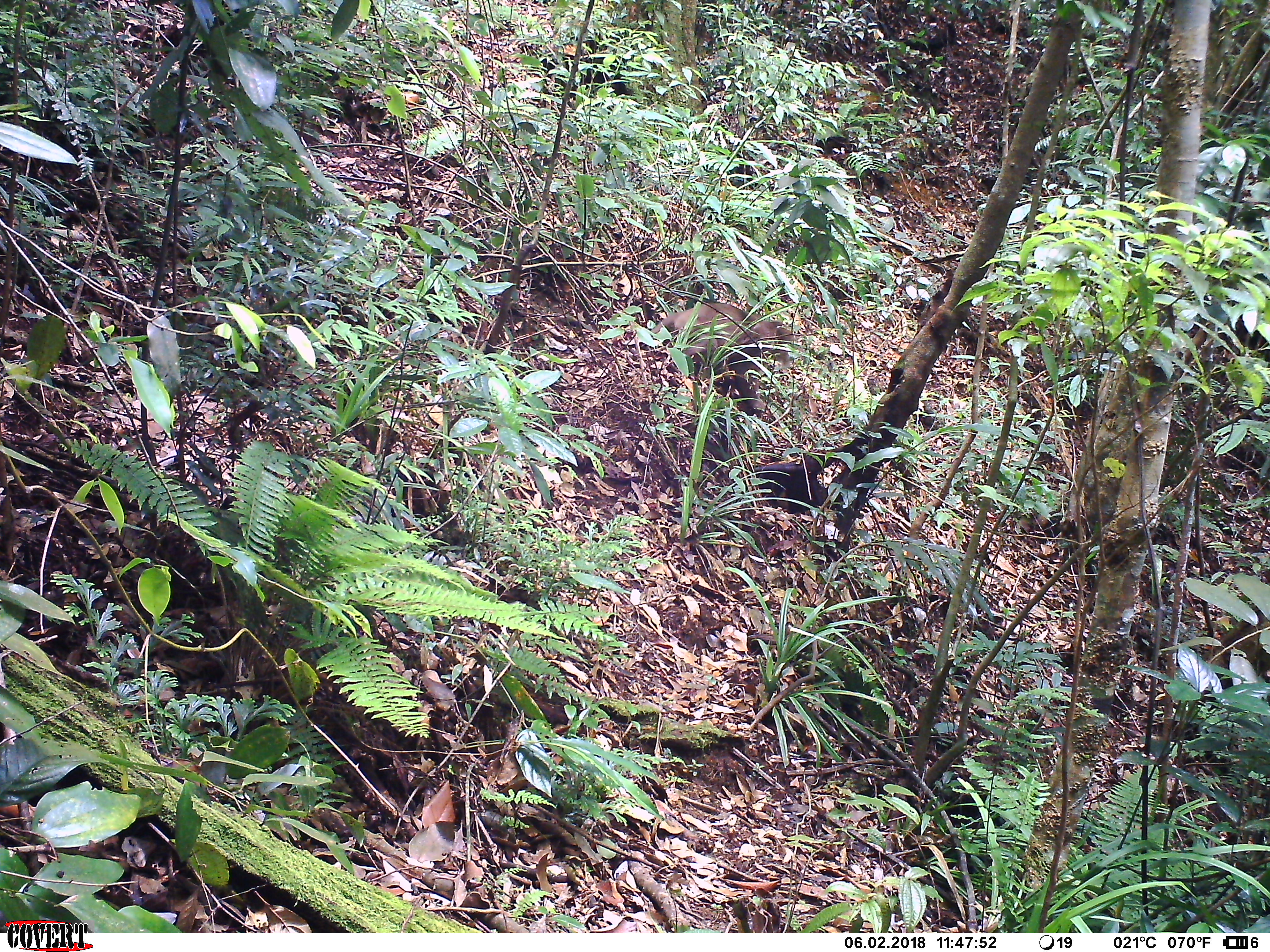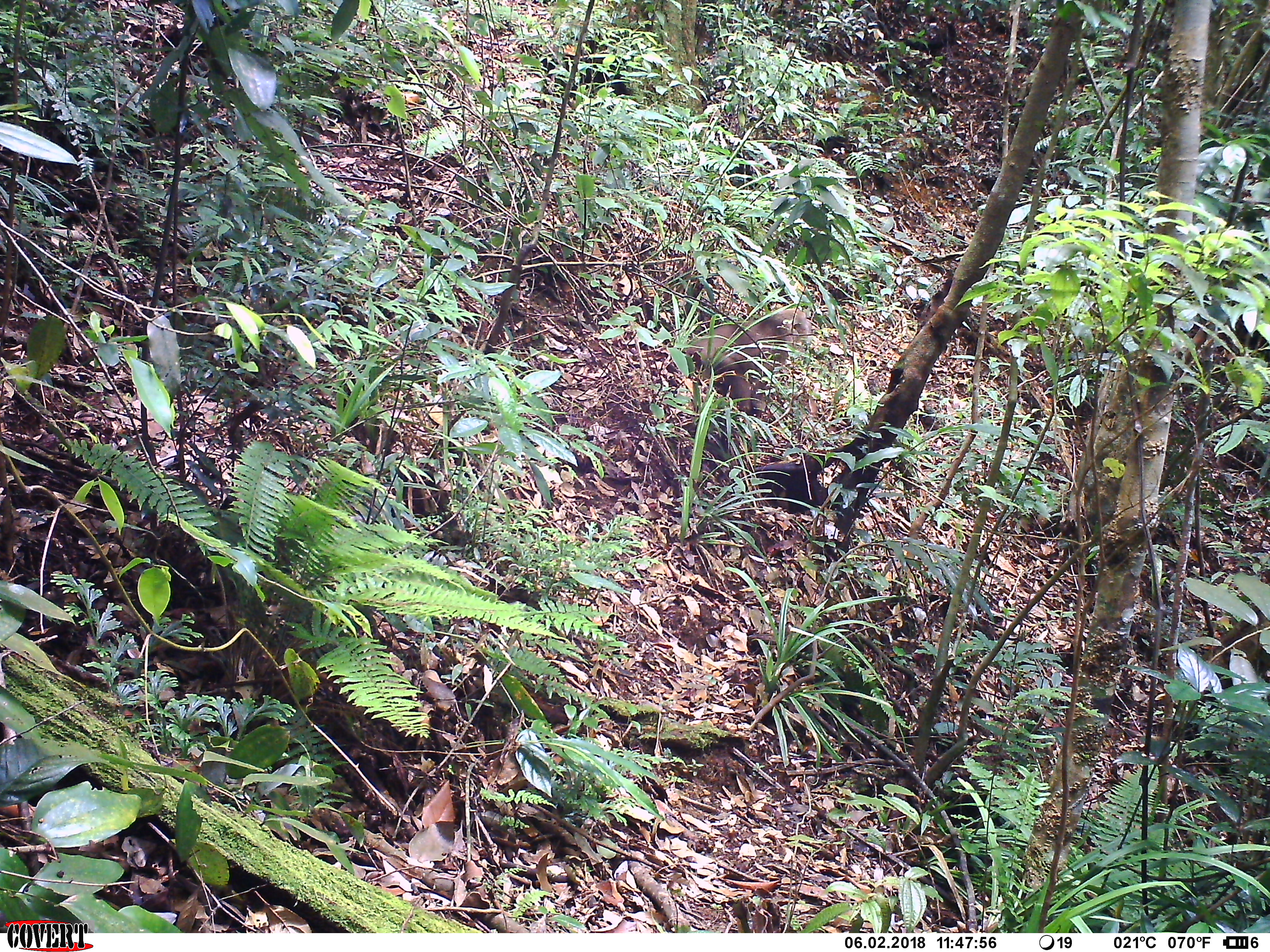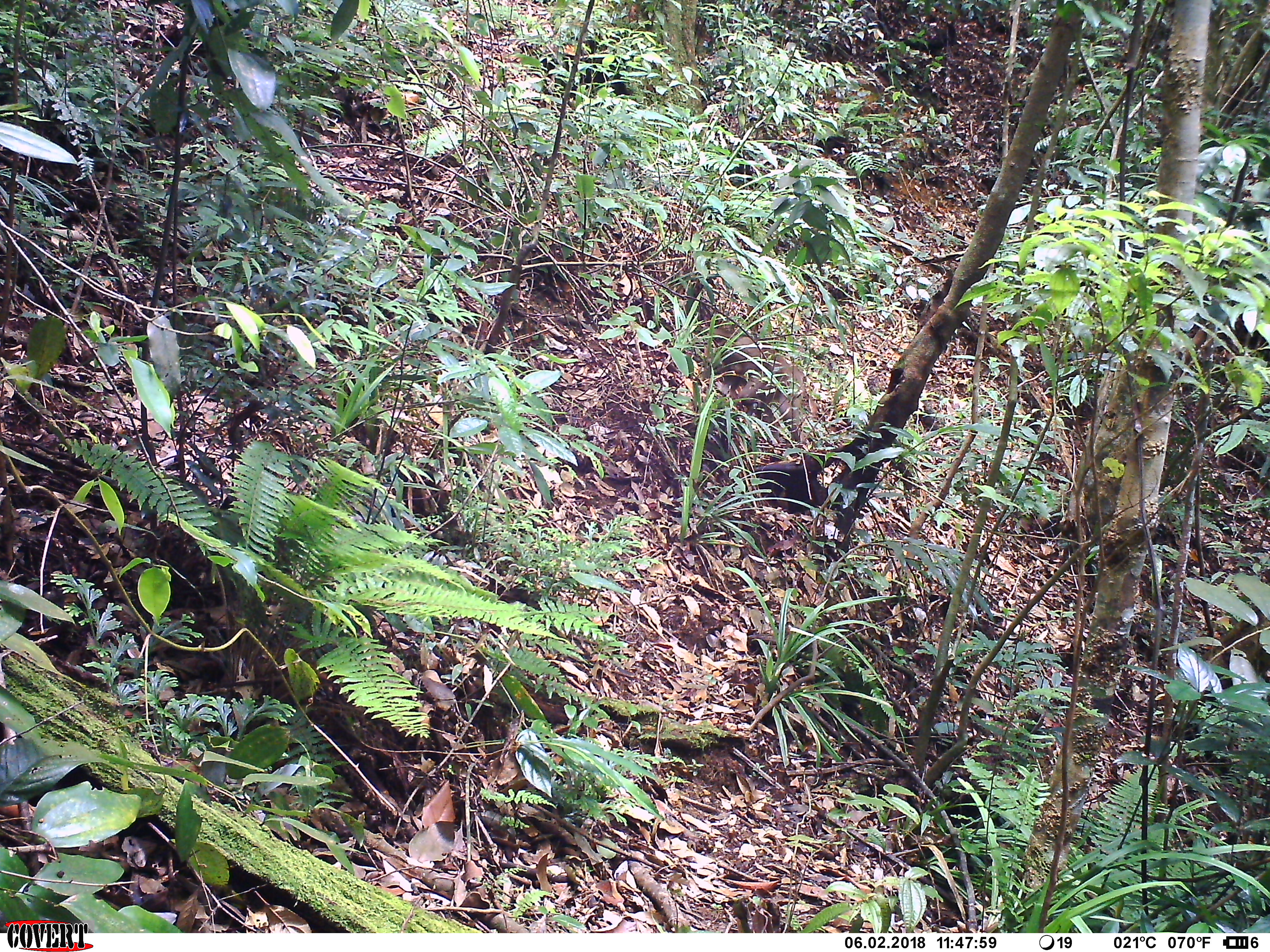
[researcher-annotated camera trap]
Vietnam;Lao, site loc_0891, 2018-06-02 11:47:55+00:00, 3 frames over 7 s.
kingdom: Animalia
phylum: Chordata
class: Mammalia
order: Primates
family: Cercopithecidae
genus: Macaca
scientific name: Macaca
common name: macaque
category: macaque not stump tailed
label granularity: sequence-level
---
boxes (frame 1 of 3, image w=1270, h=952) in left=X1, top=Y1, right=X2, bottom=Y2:
macaque not stump tailed: left=650, top=303, right=792, bottom=416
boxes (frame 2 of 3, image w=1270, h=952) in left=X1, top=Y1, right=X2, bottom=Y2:
macaque not stump tailed: left=685, top=308, right=810, bottom=417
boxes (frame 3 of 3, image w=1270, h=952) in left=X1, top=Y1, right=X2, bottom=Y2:
macaque not stump tailed: left=719, top=337, right=805, bottom=426